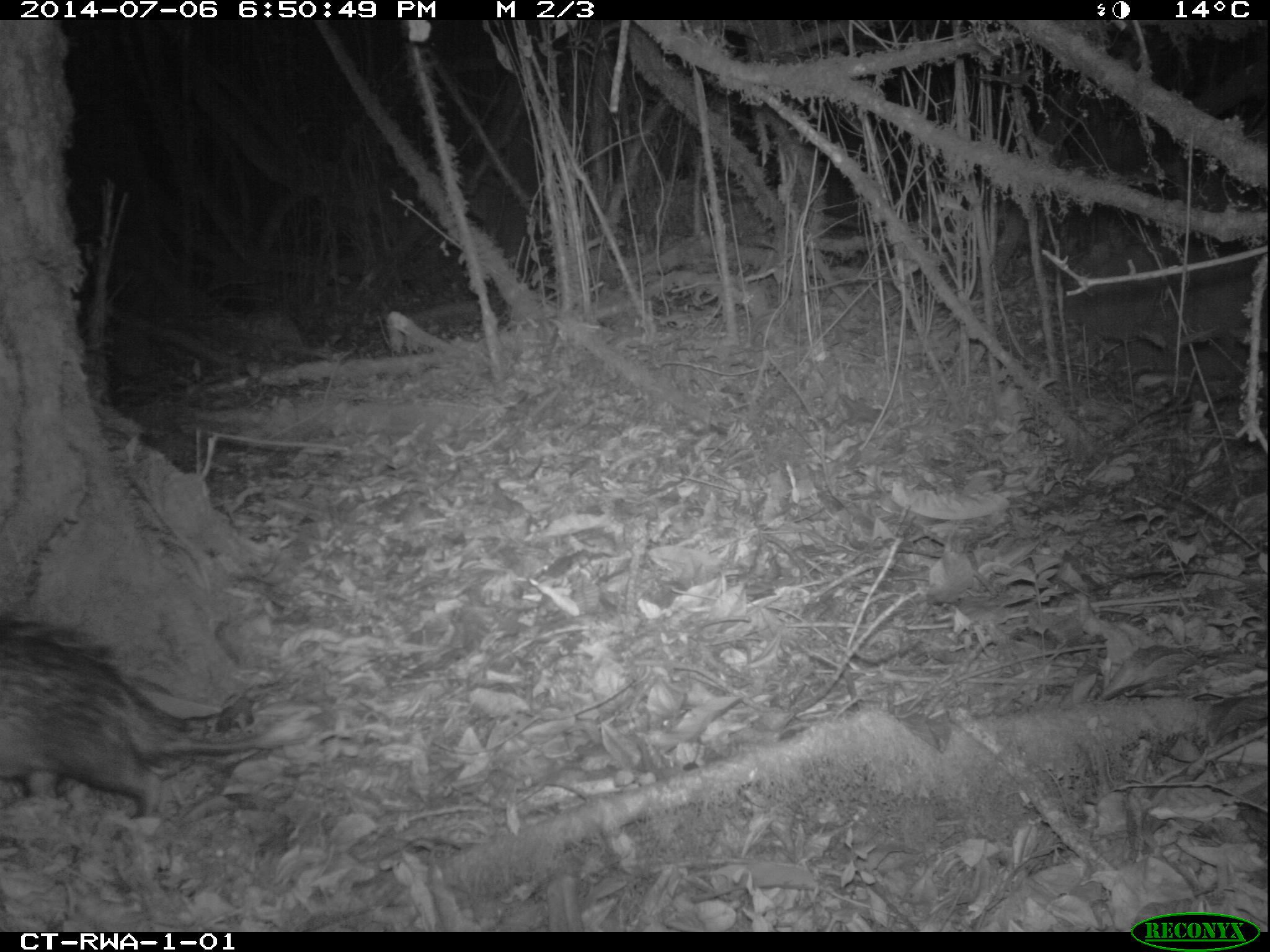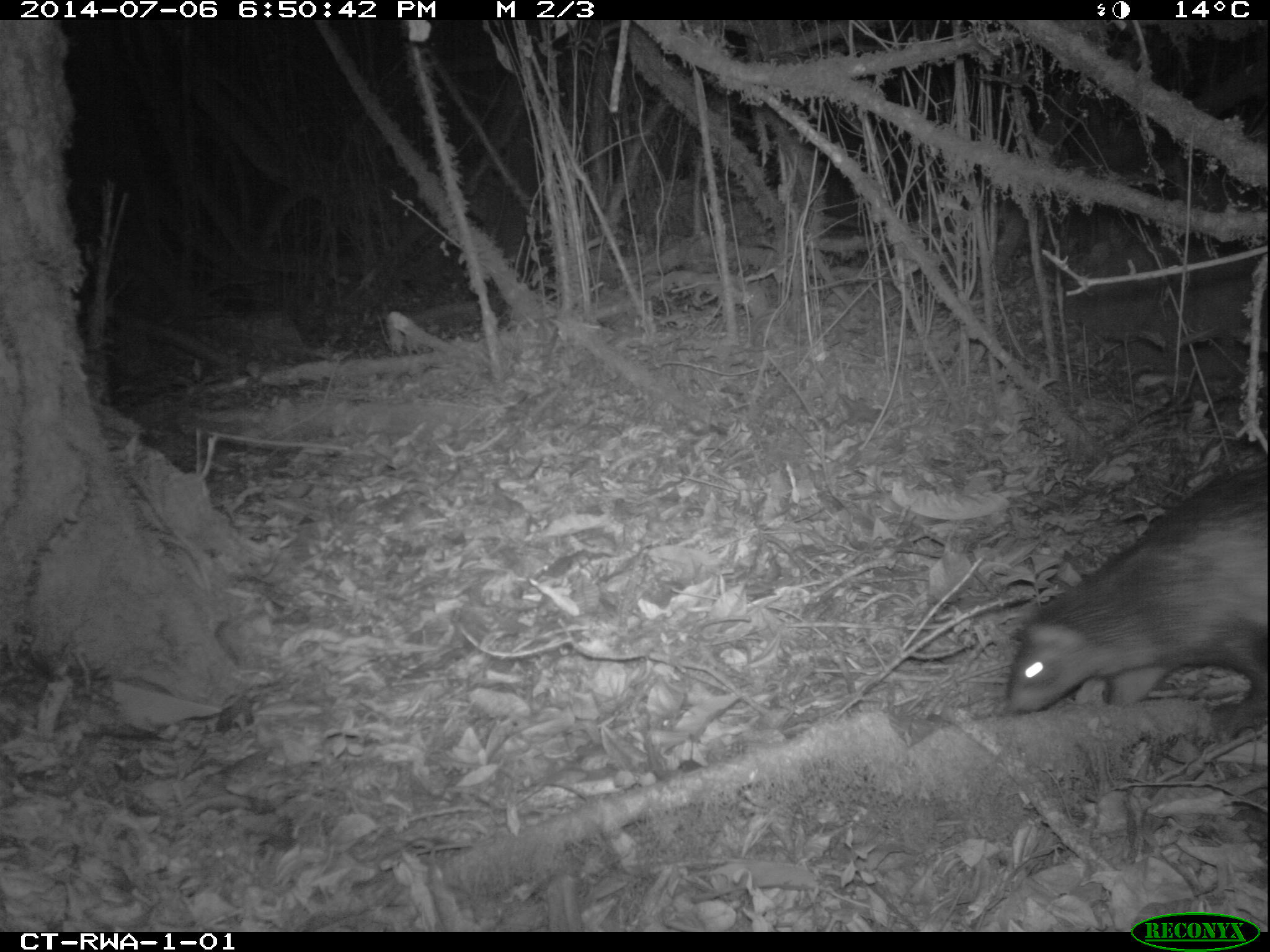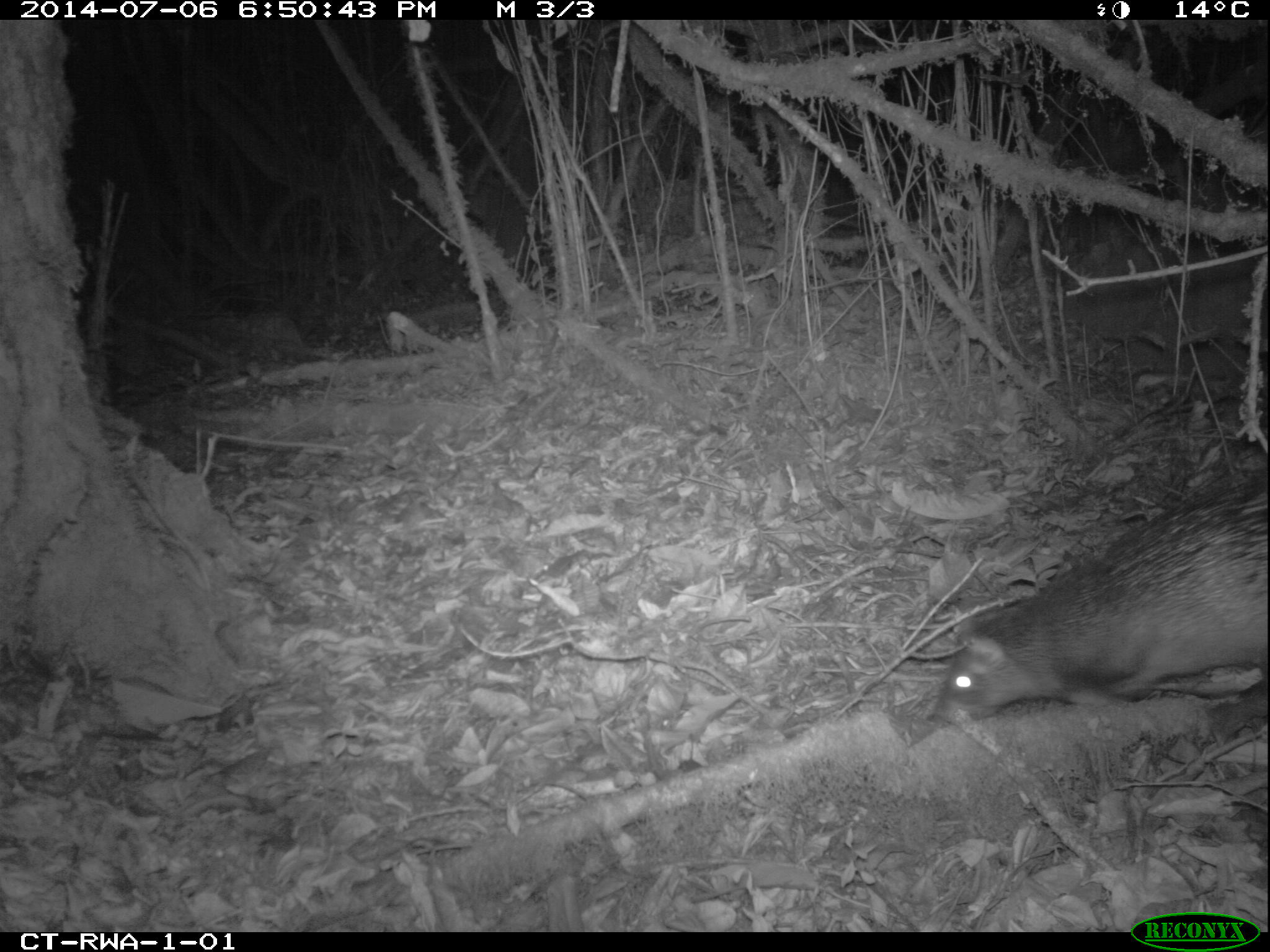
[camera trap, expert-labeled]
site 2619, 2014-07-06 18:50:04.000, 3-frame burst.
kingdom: Animalia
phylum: Chordata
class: Mammalia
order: Rodentia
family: Hystricidae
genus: Atherurus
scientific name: Atherurus africanus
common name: african brush-tailed porcupine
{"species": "Atherurus africanus (african brush-tailed porcupine)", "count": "1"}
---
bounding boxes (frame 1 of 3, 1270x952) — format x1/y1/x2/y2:
atherurus africanus: 0/613/298/823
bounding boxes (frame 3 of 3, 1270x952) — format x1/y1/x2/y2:
atherurus africanus: 927/487/1270/722